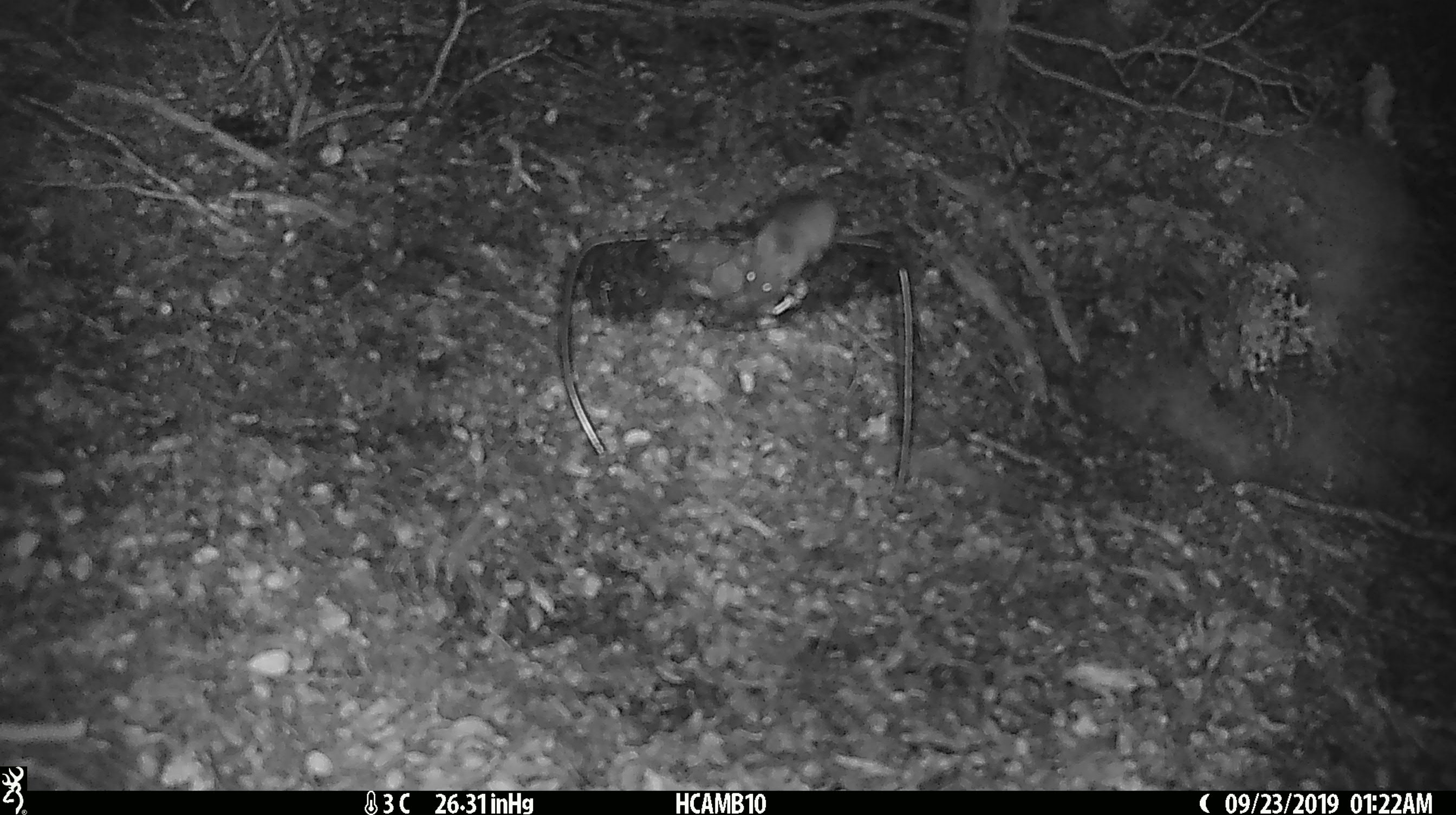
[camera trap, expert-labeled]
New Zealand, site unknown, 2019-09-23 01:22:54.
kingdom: Animalia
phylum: Chordata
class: Mammalia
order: Rodentia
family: Muridae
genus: Mus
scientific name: Mus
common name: mouse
Mouse (Mus).